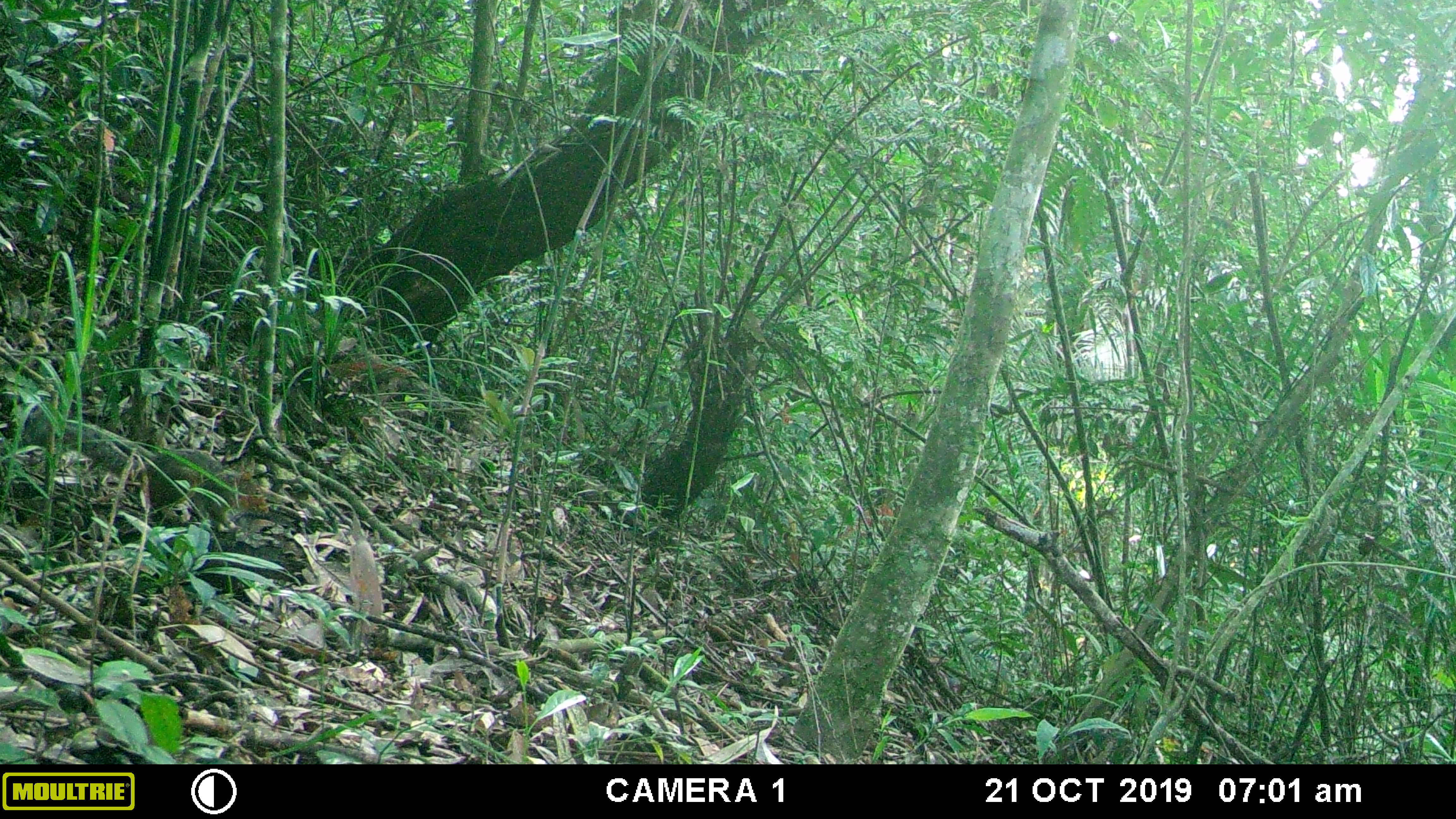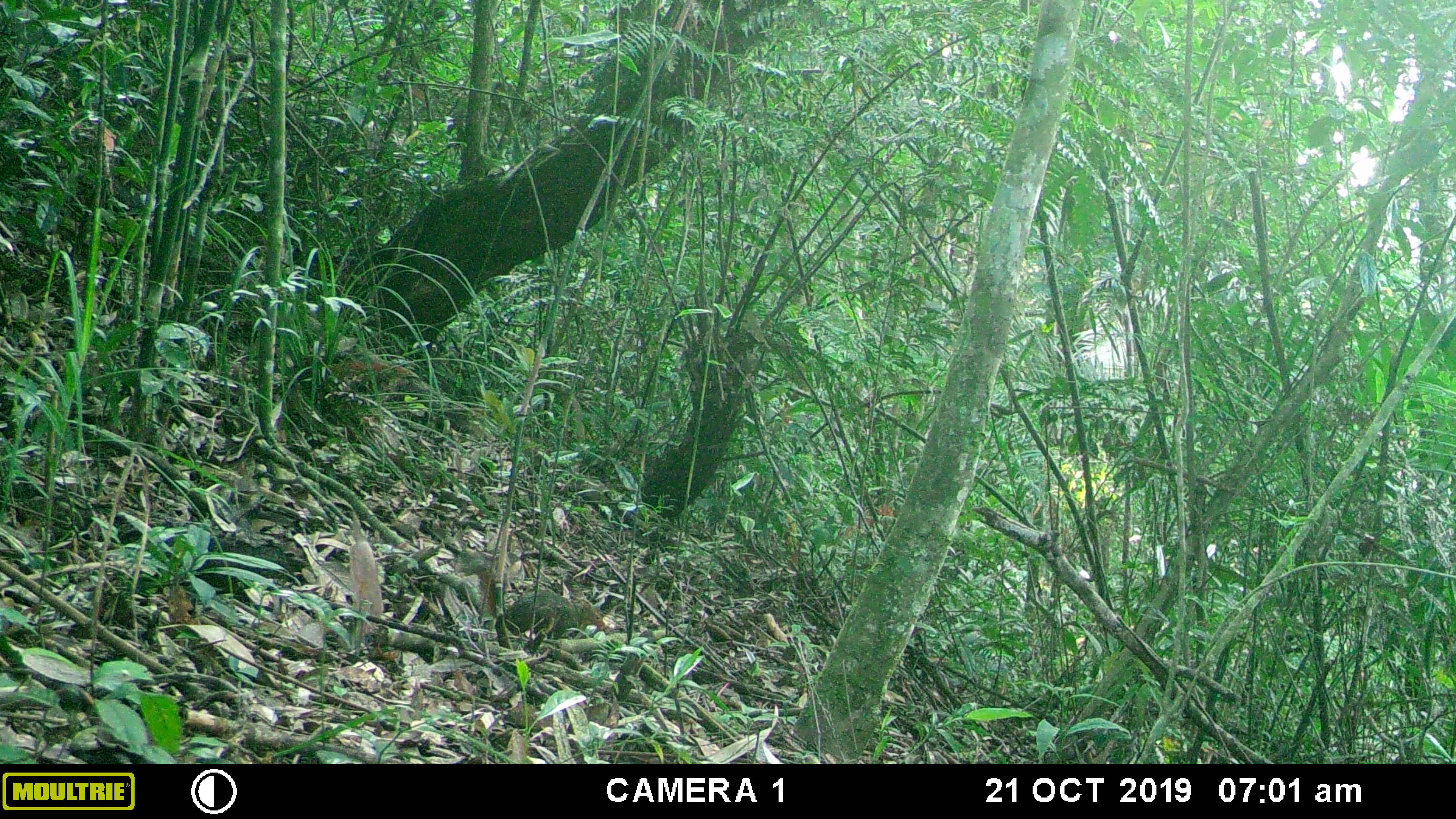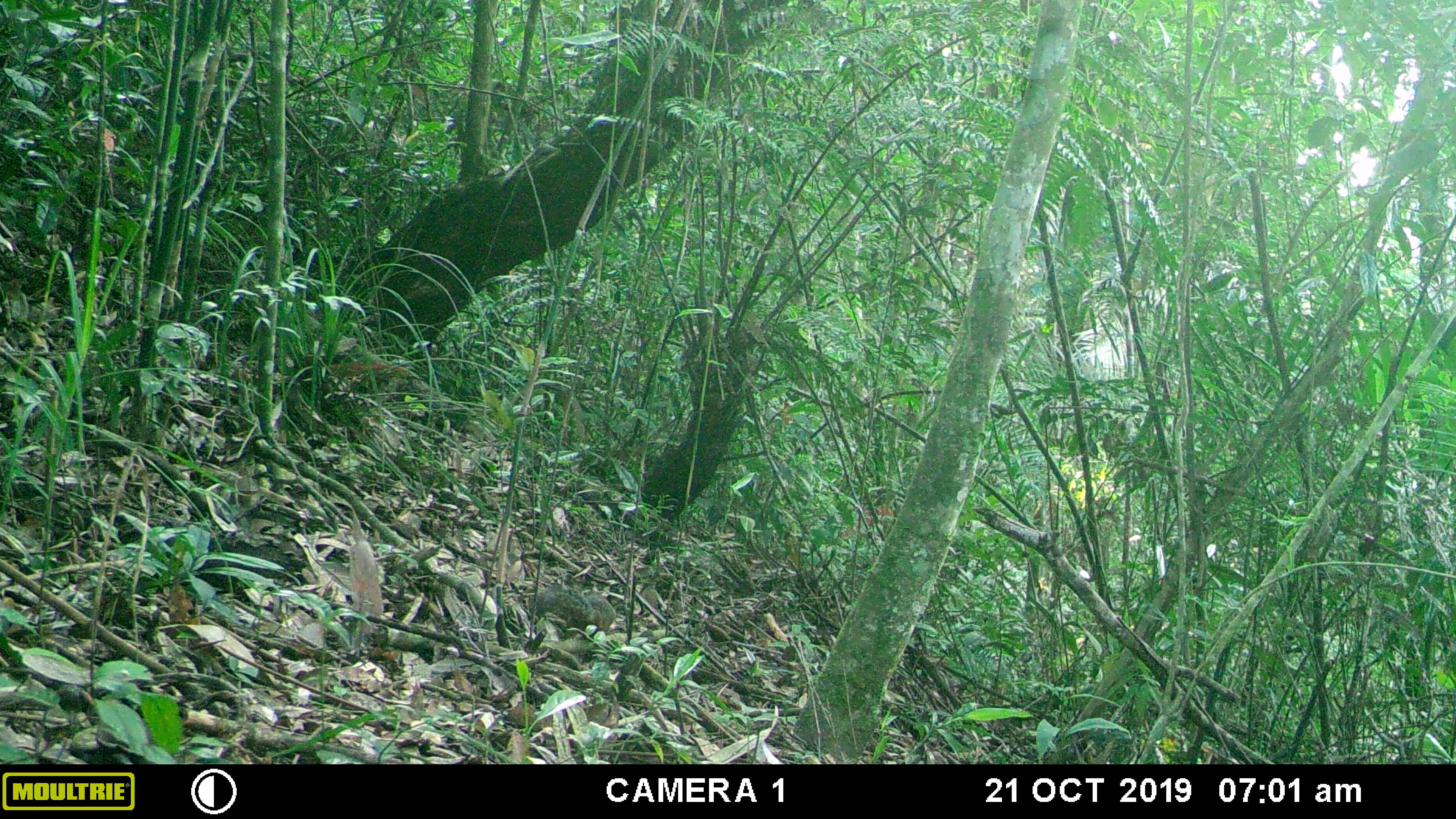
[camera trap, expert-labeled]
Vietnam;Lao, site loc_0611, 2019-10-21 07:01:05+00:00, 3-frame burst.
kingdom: Animalia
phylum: Chordata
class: Mammalia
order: Rodentia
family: Sciuridae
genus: Dremomys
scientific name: Dremomys rufigenis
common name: red-cheeked squirrel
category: red cheeked squirrel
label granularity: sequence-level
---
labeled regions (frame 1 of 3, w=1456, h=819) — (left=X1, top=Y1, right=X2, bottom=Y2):
red cheeked squirrel: (left=20, top=413, right=269, bottom=533)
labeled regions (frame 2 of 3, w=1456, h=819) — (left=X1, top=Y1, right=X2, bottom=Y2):
red cheeked squirrel: (left=456, top=553, right=606, bottom=639)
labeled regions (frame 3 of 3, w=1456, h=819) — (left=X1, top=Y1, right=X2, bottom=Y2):
red cheeked squirrel: (left=529, top=589, right=616, bottom=636)